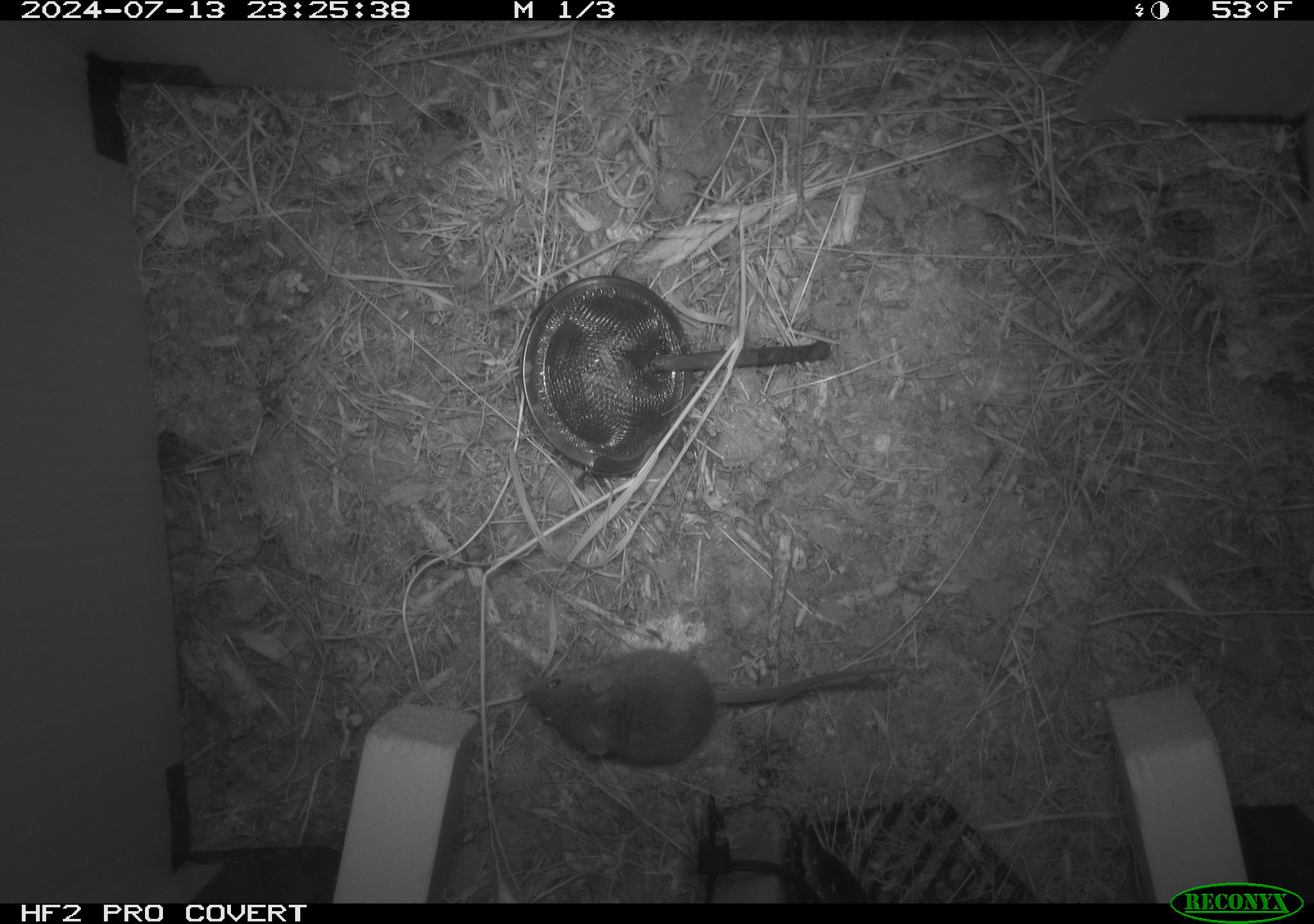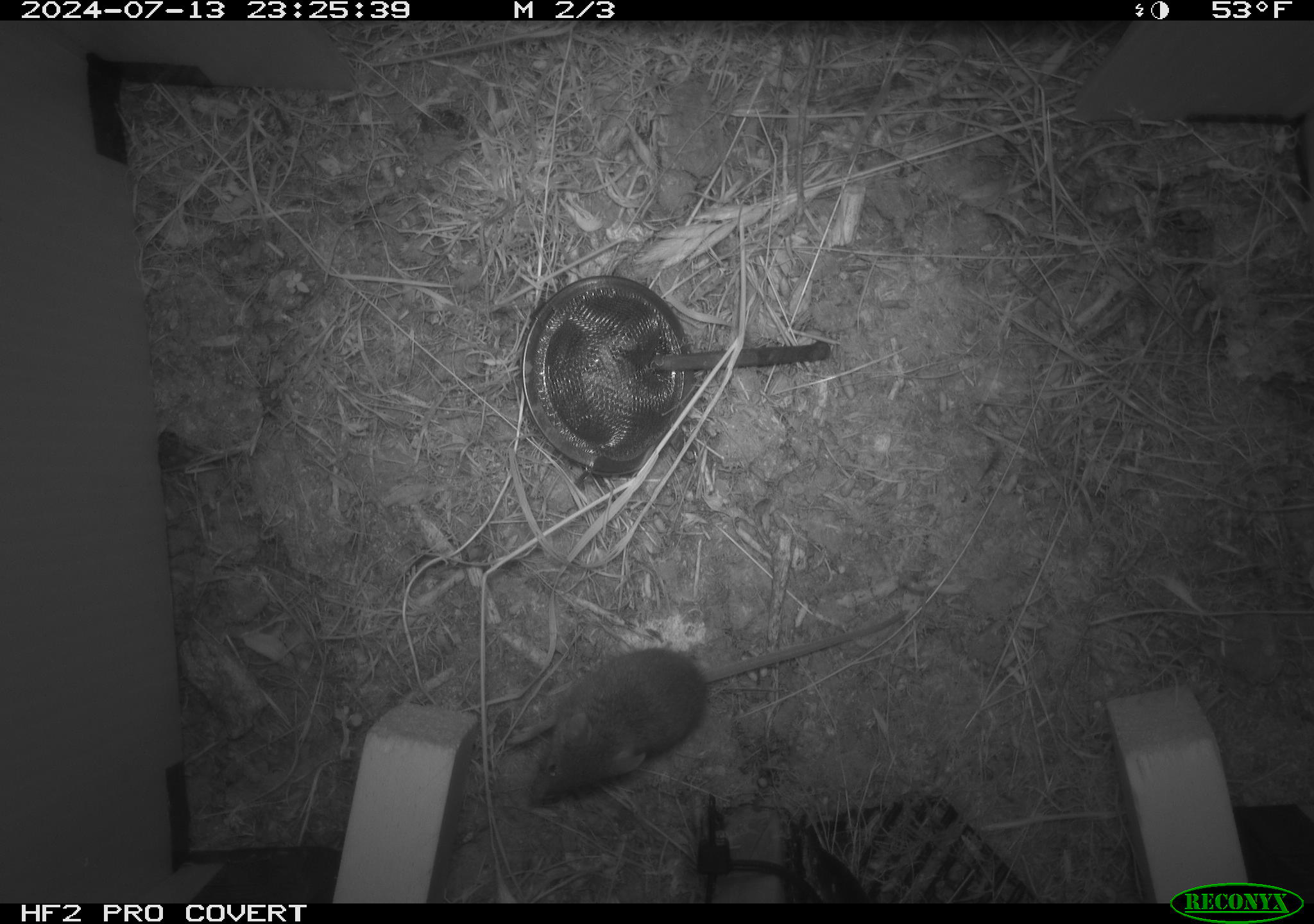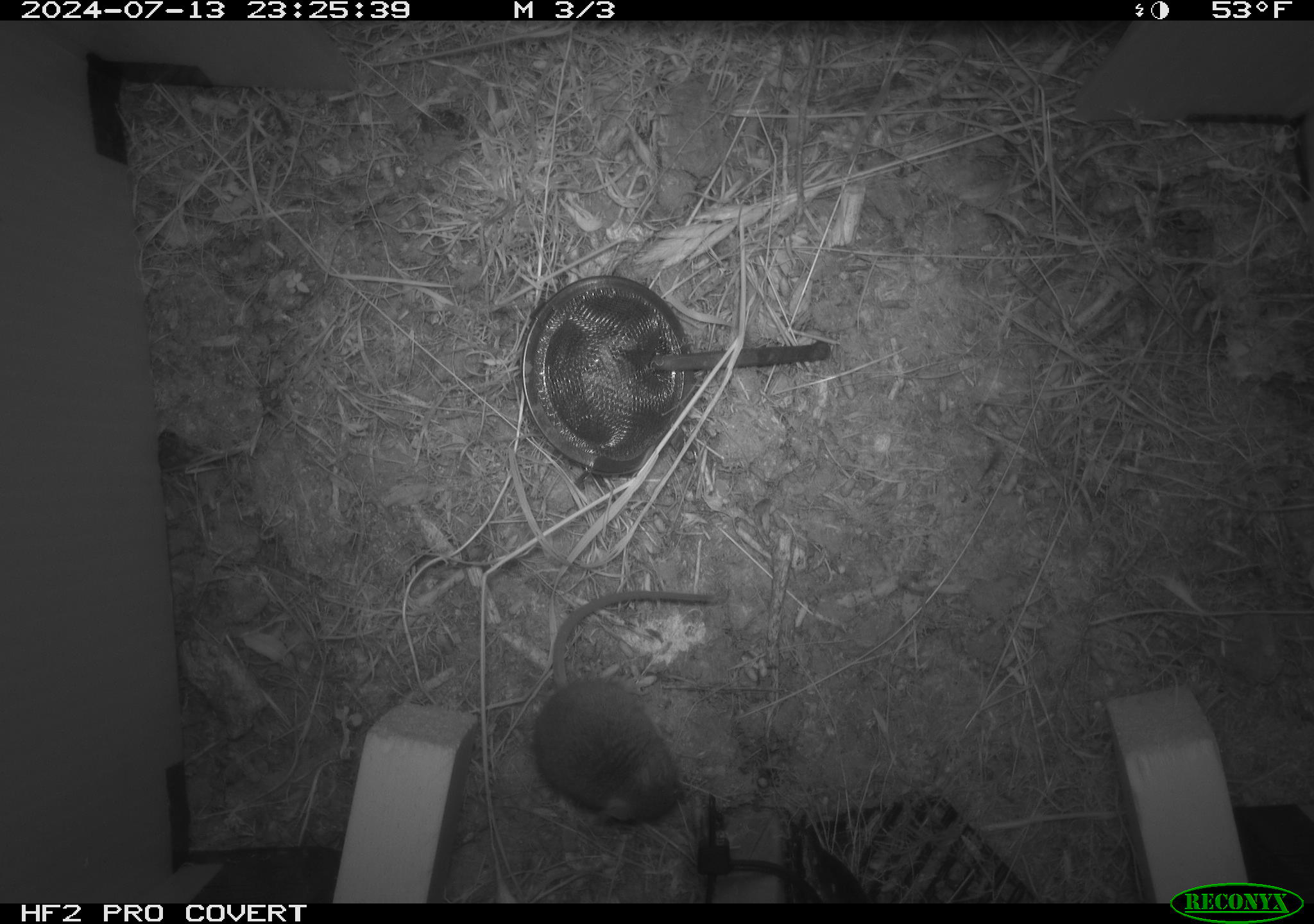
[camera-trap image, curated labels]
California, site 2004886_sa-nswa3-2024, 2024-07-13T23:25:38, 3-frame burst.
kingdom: Animalia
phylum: Chordata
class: Mammalia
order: Rodentia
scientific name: Rodentia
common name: rodent